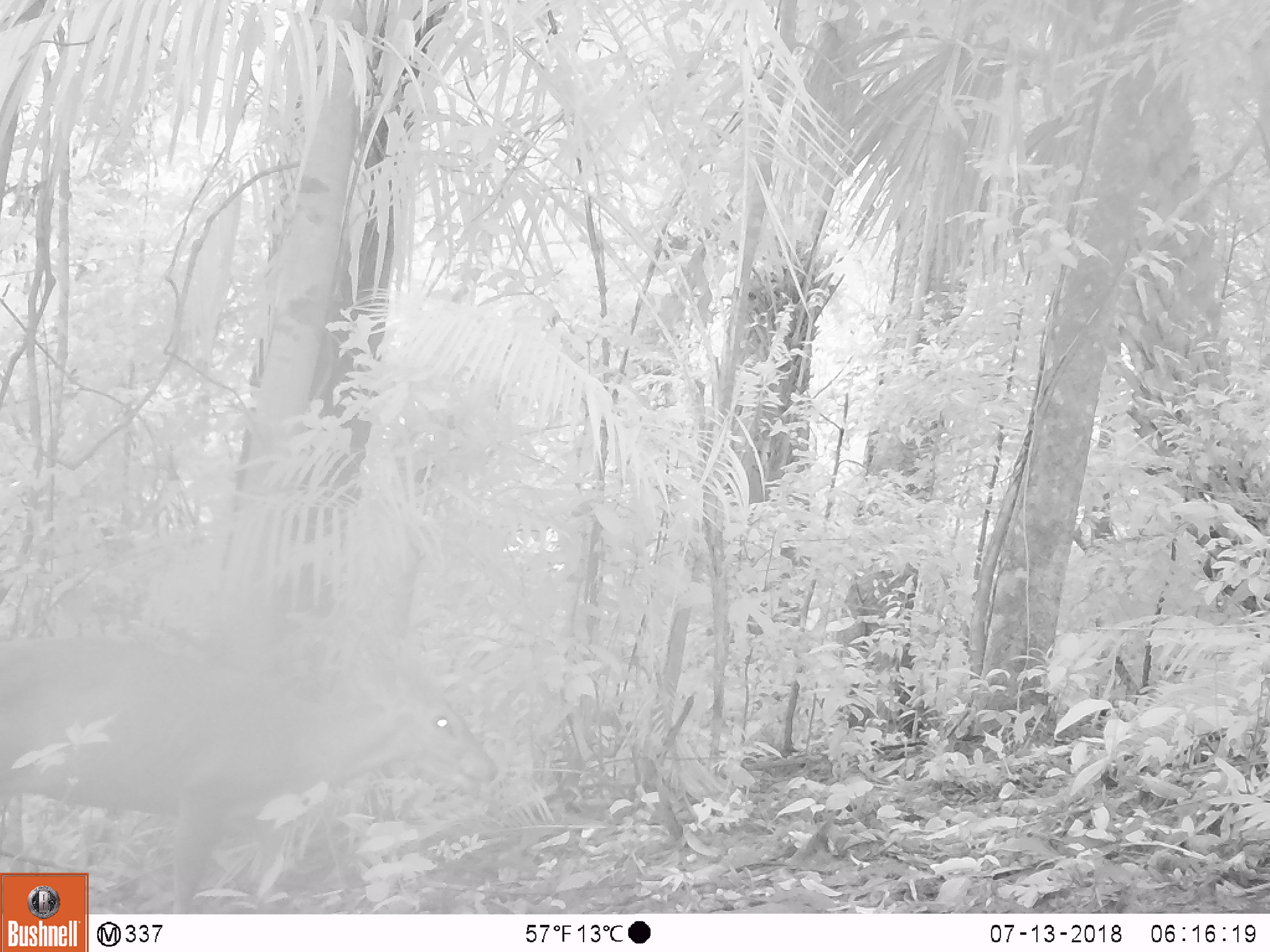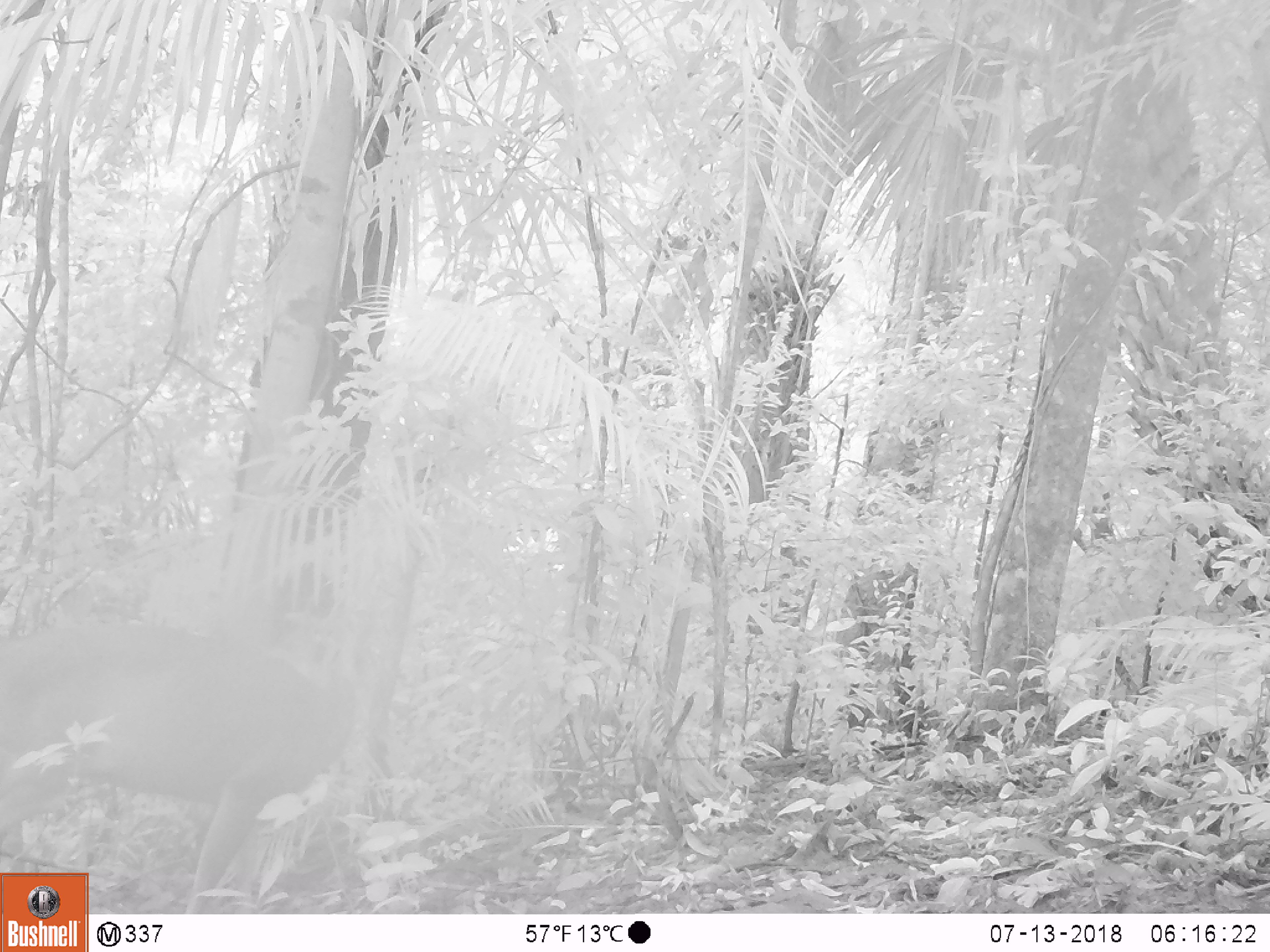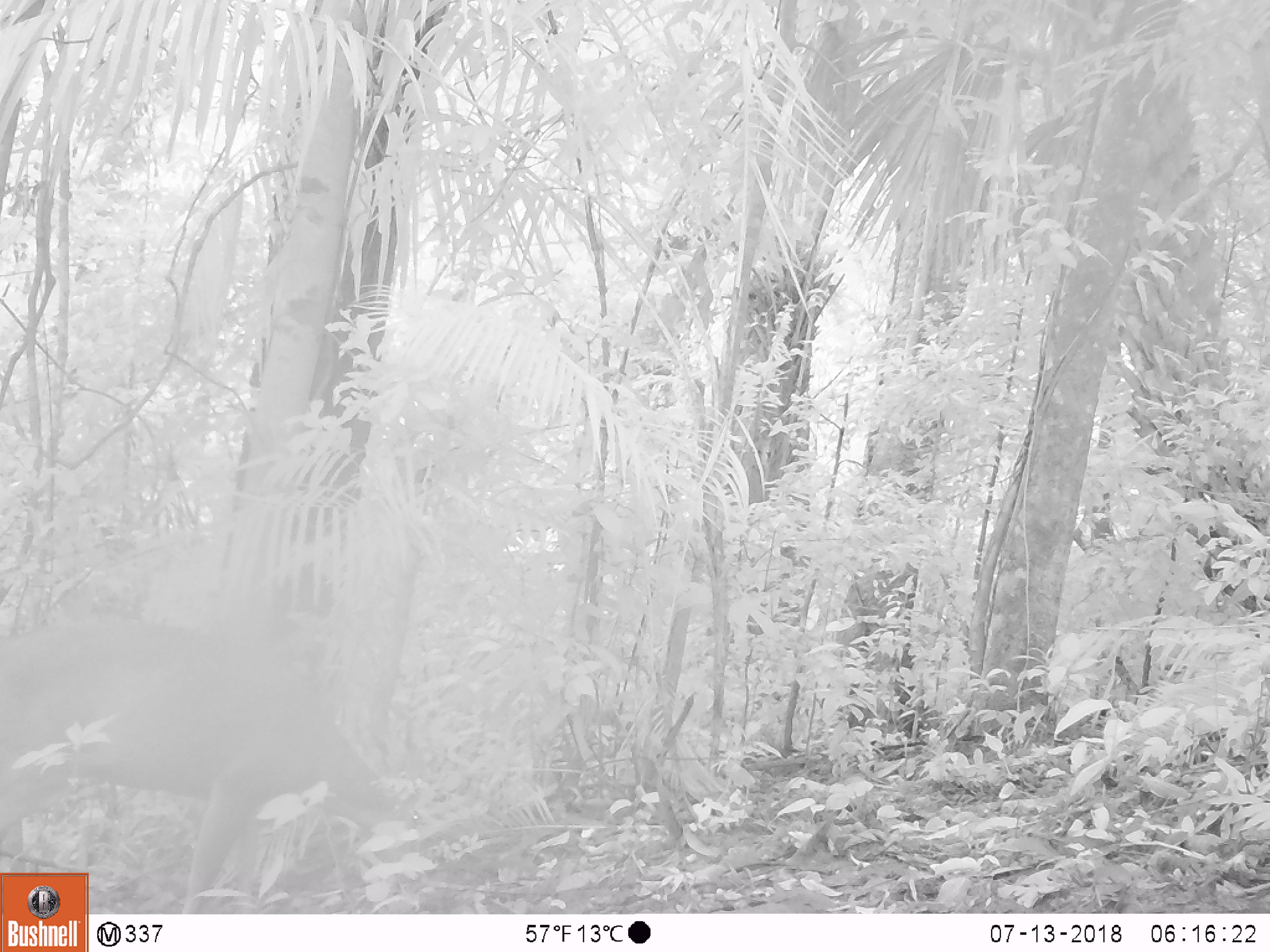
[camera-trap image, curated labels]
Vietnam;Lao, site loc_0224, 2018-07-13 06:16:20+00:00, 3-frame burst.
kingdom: Animalia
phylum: Chordata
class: Mammalia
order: Artiodactyla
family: Cervidae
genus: Muntiacus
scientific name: Muntiacus vuquangensis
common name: large-antlered muntjac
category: large antlered muntjac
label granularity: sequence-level